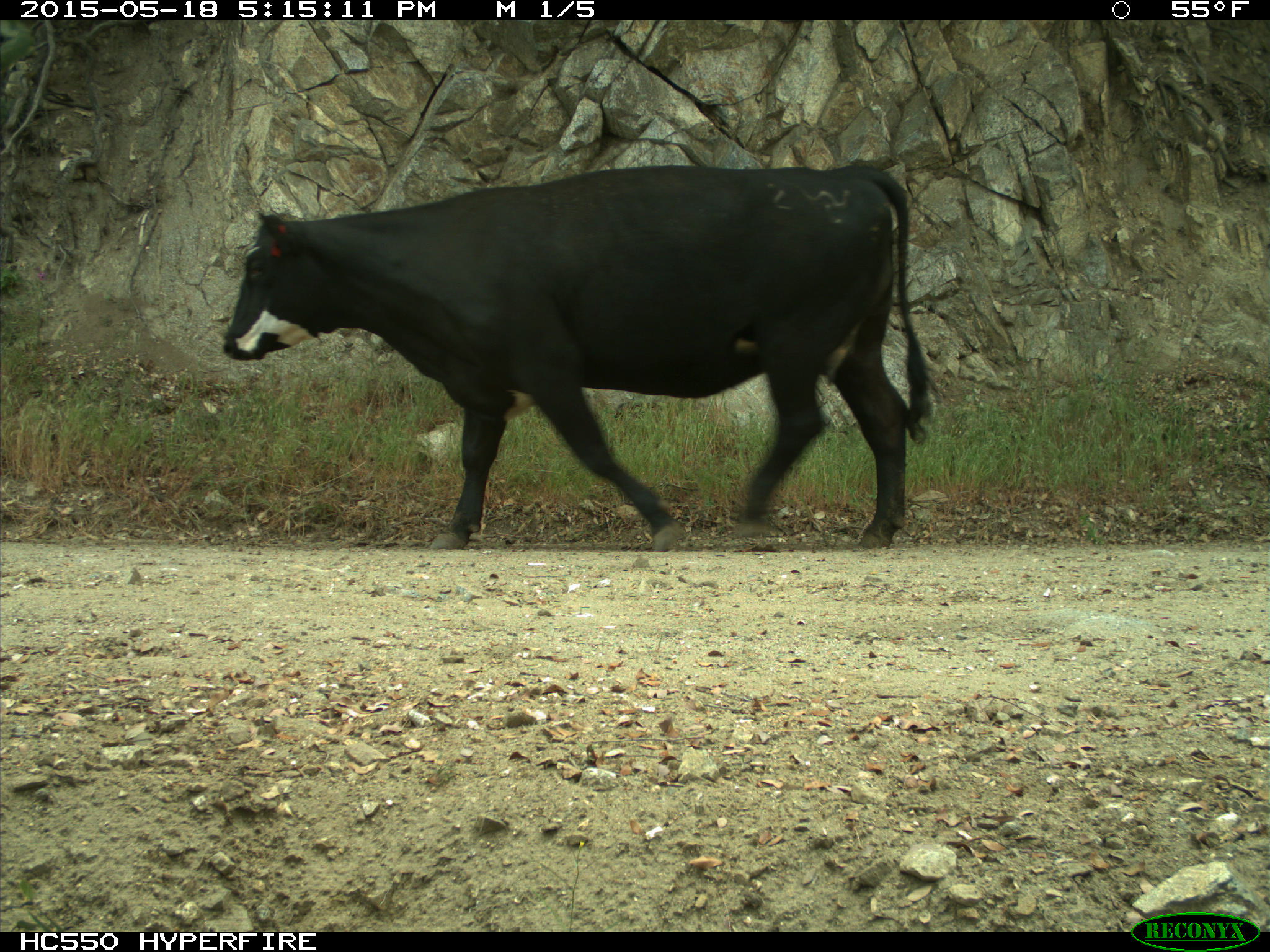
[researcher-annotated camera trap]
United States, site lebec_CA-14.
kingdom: Animalia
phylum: Chordata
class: Mammalia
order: Artiodactyla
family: Bovidae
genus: Bos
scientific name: Bos taurus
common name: domestic cow